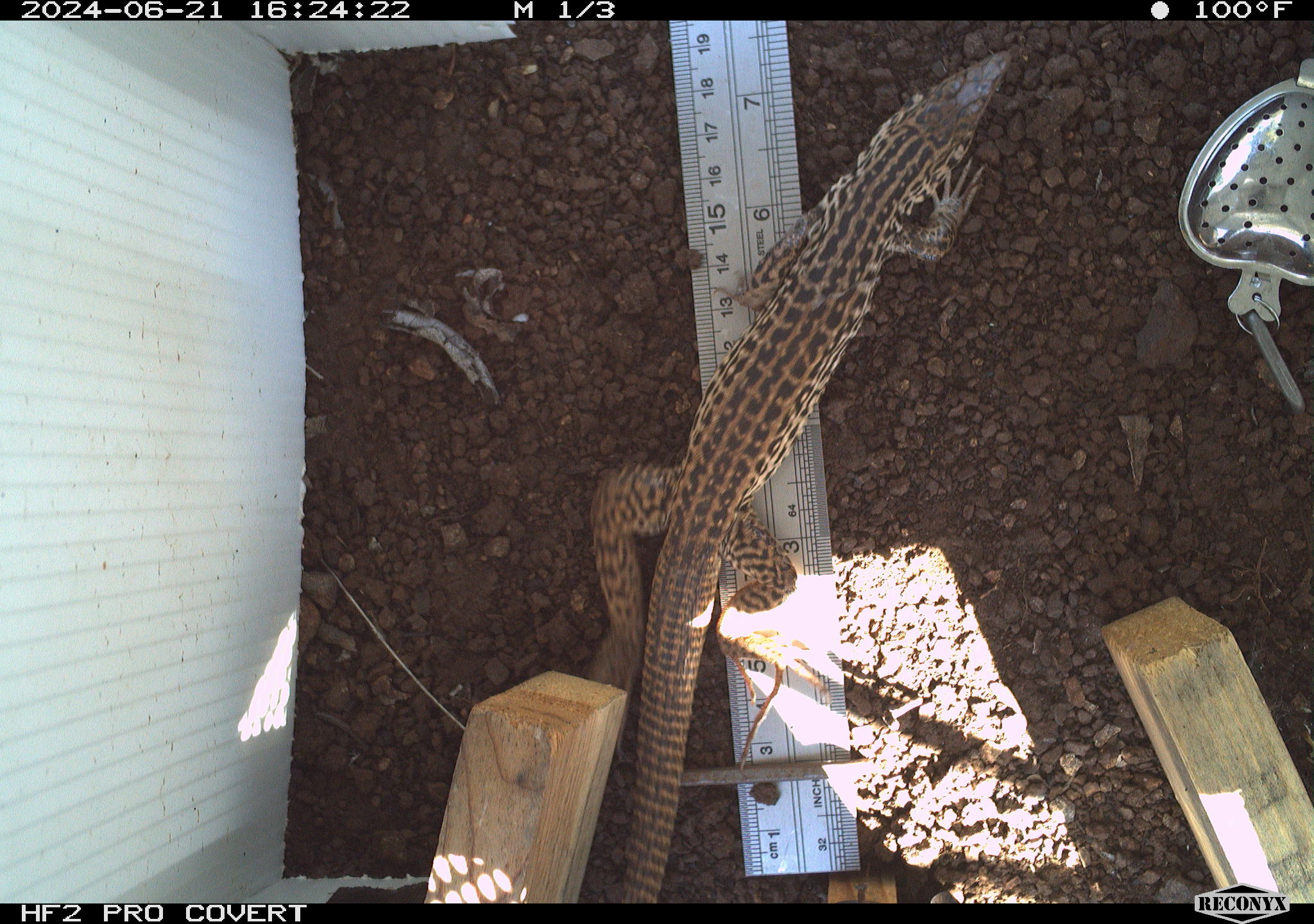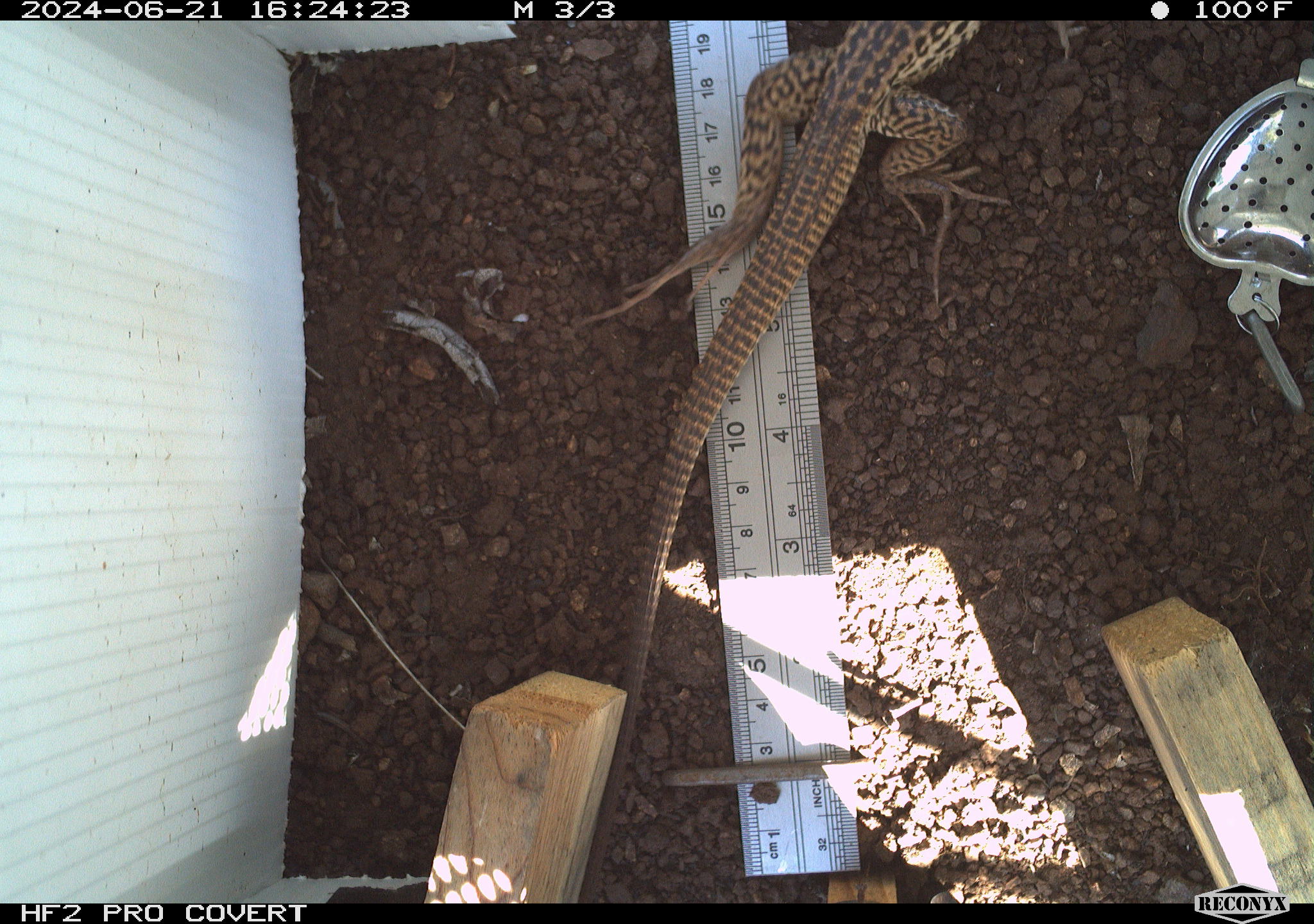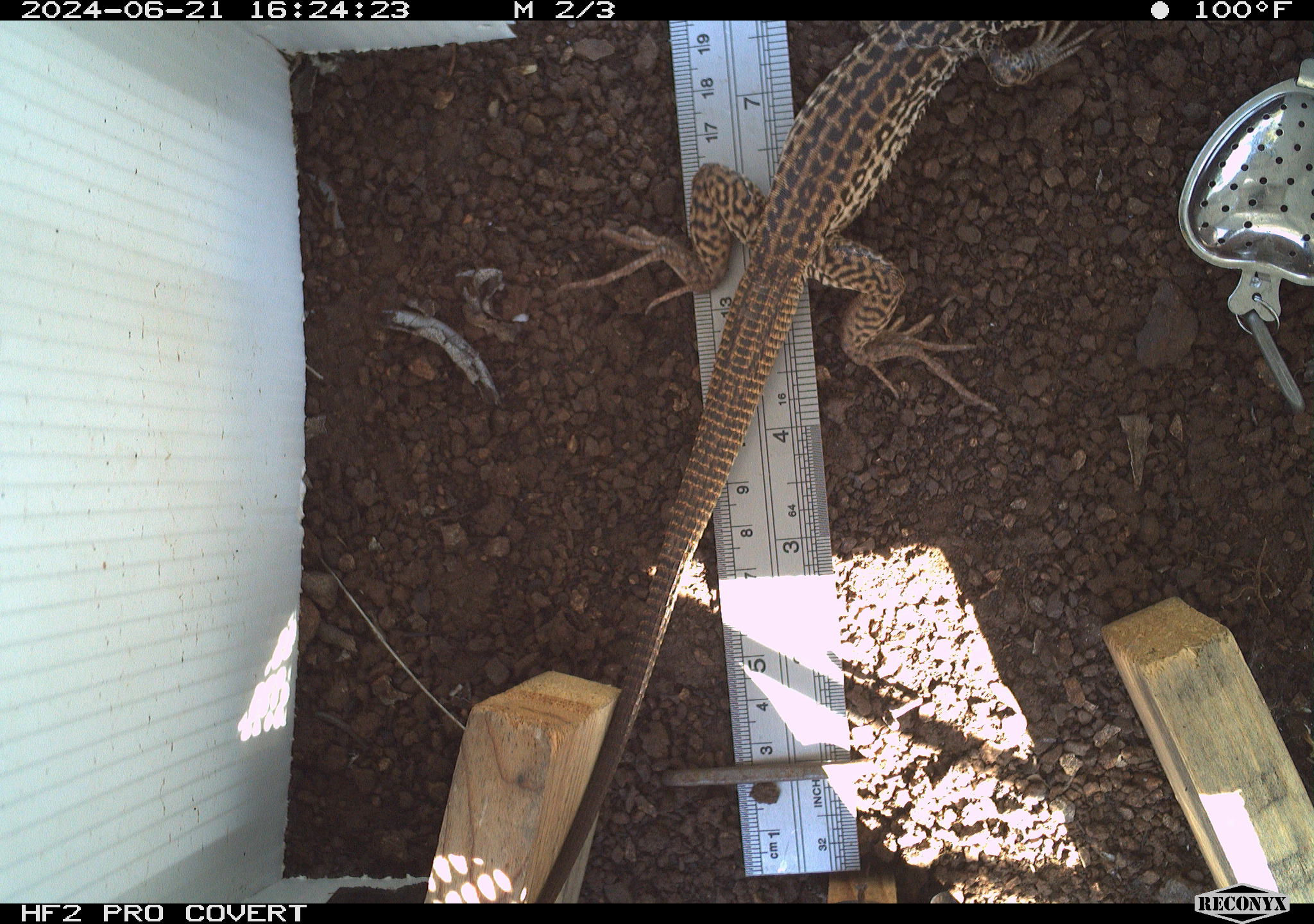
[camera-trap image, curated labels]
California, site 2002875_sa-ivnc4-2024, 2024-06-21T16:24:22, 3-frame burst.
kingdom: Animalia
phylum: Chordata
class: Reptilia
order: Squamata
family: Teiidae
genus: Aspidoscelis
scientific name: Aspidoscelis tigris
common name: western whiptail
Western whiptail (Aspidoscelis tigris).